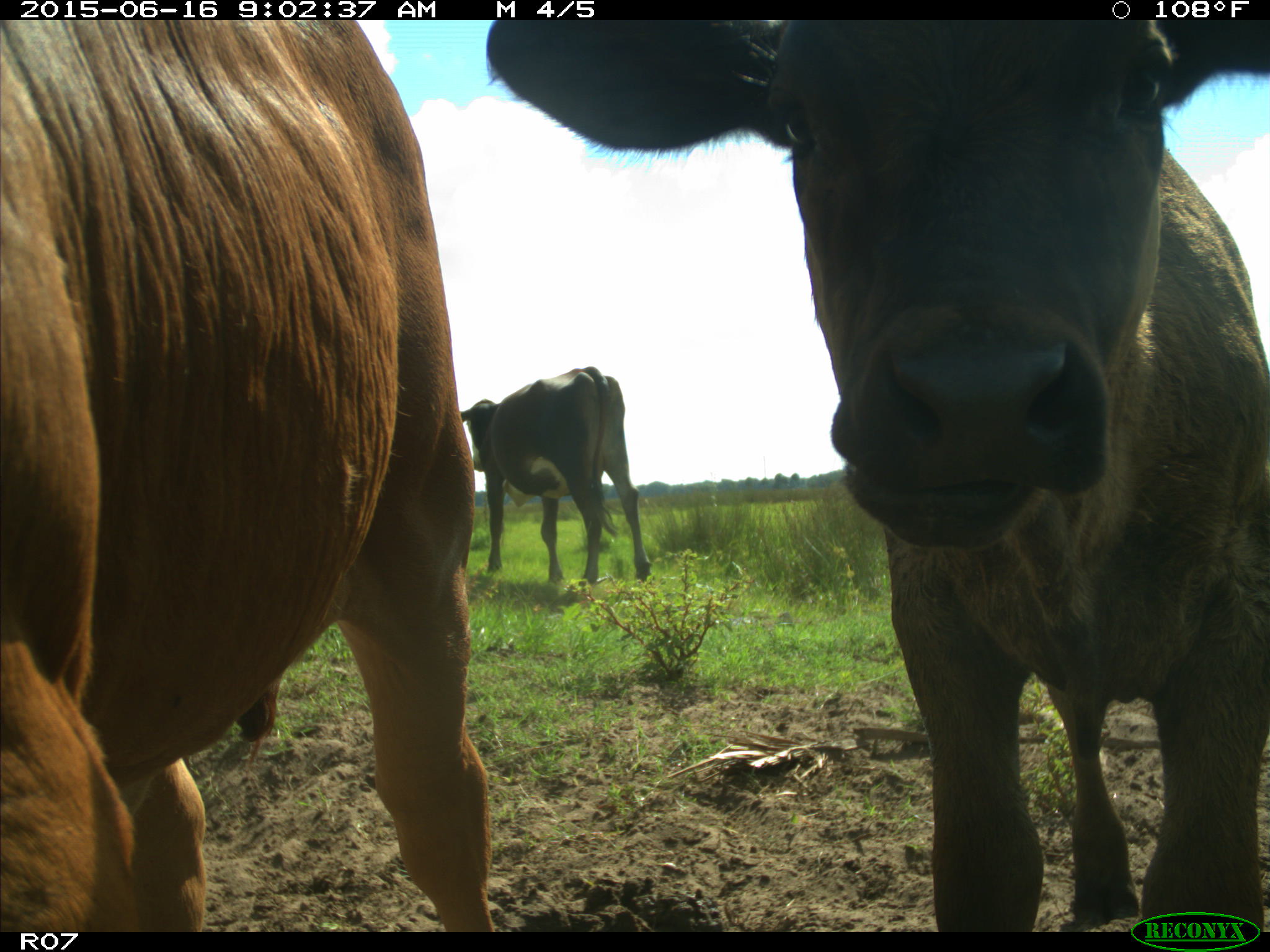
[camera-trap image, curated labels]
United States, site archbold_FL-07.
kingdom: Animalia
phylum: Chordata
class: Mammalia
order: Artiodactyla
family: Bovidae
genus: Bos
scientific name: Bos taurus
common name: domestic cow